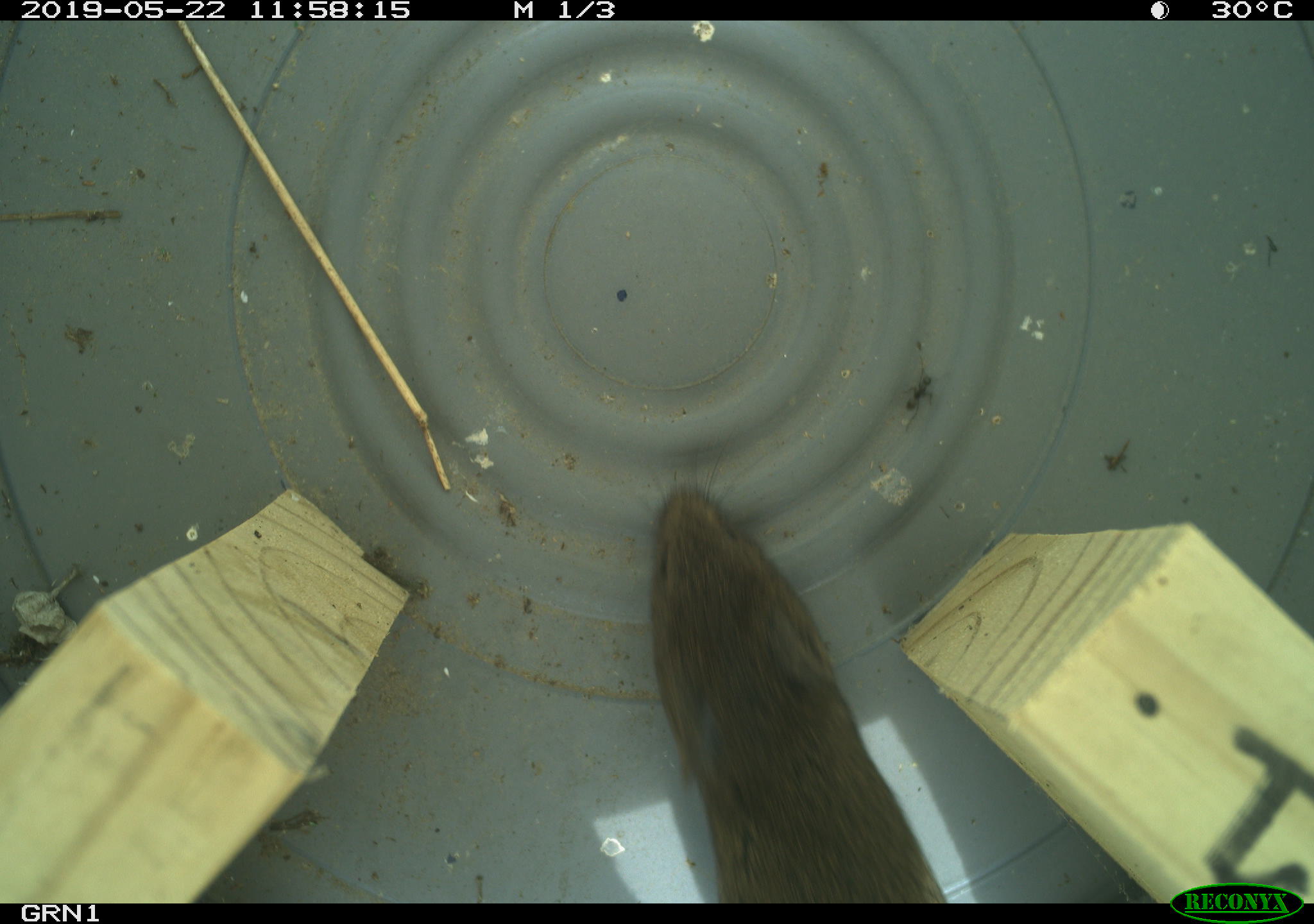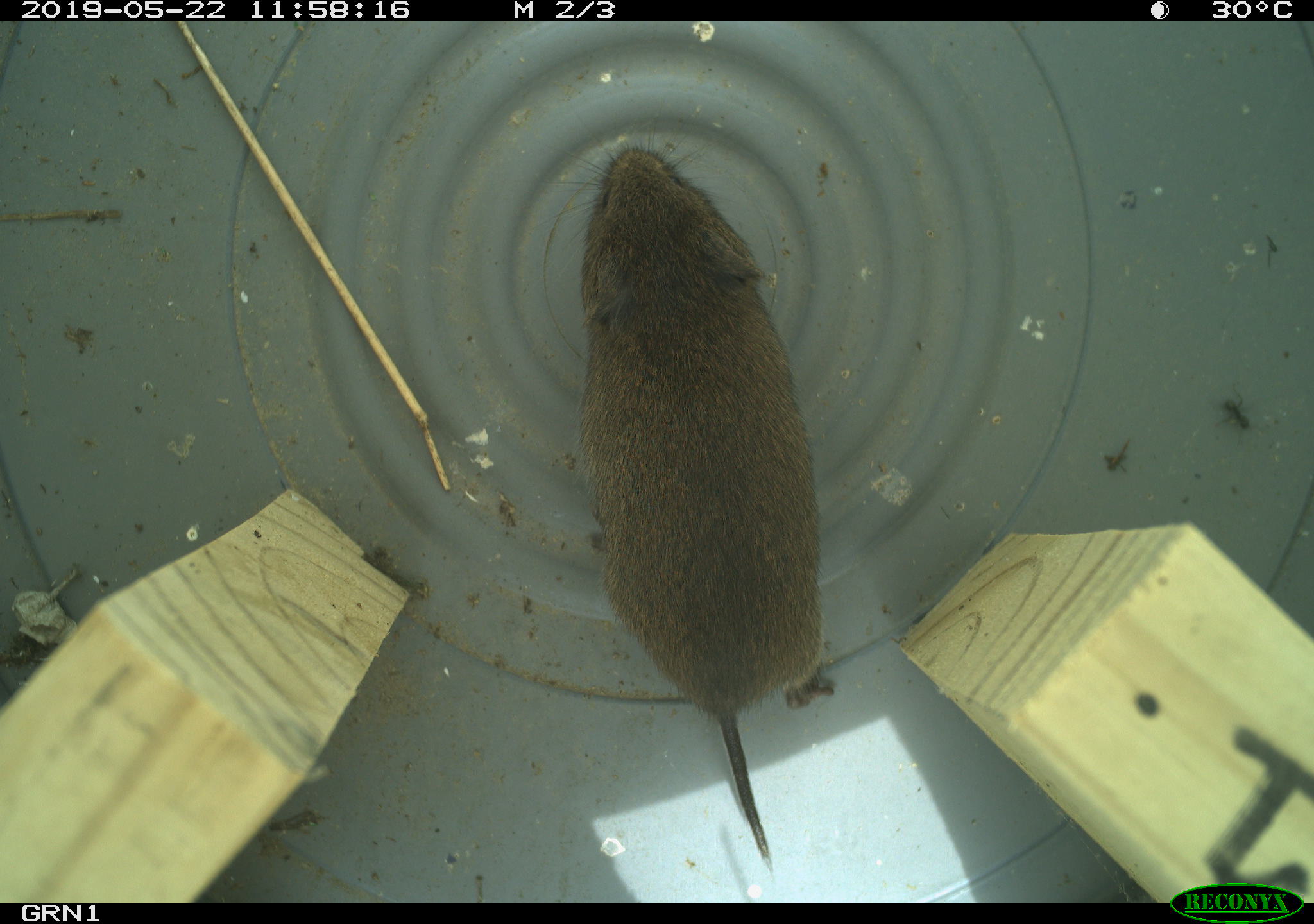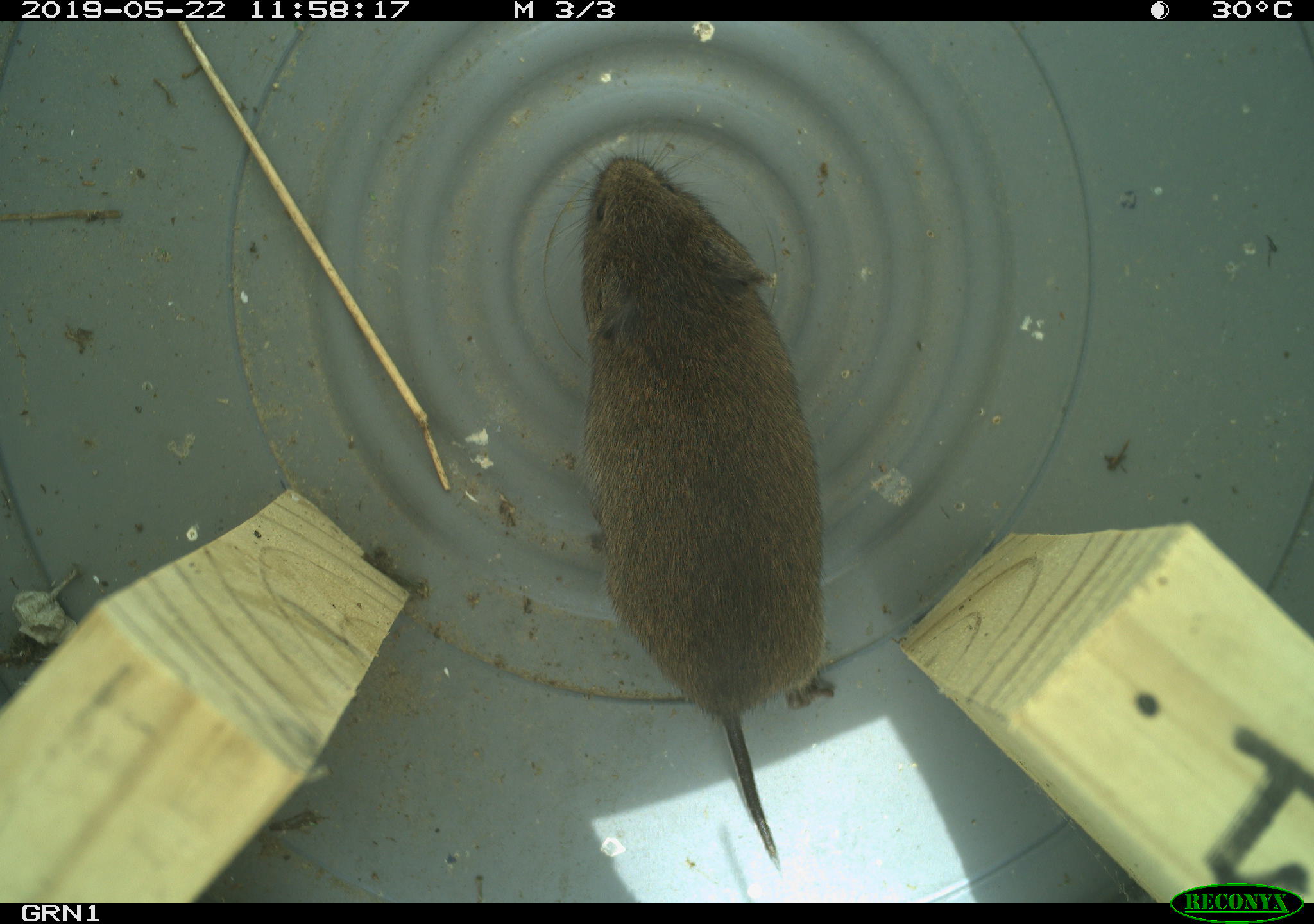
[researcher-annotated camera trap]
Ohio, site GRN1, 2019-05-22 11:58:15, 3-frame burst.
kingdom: Animalia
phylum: Chordata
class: Mammalia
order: Rodentia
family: Cricetidae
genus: Microtus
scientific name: Microtus pennsylvanicus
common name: meadow vole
Meadow vole (Microtus pennsylvanicus).